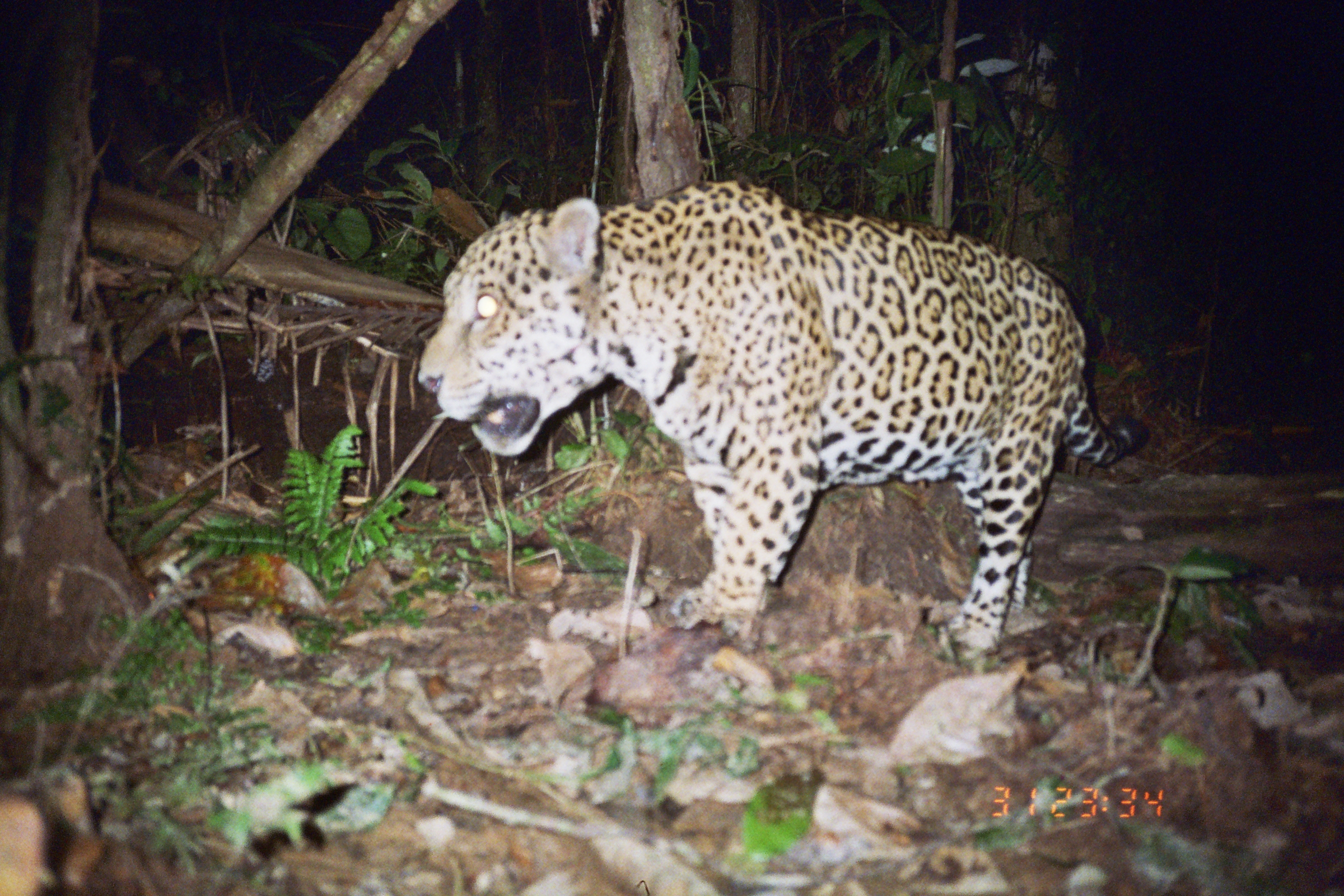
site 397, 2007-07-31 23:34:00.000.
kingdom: Animalia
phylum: Chordata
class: Mammalia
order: Carnivora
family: Felidae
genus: Panthera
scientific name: Panthera onca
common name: jaguar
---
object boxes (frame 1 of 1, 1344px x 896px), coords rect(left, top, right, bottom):
panthera onca: rect(418, 180, 1150, 656)